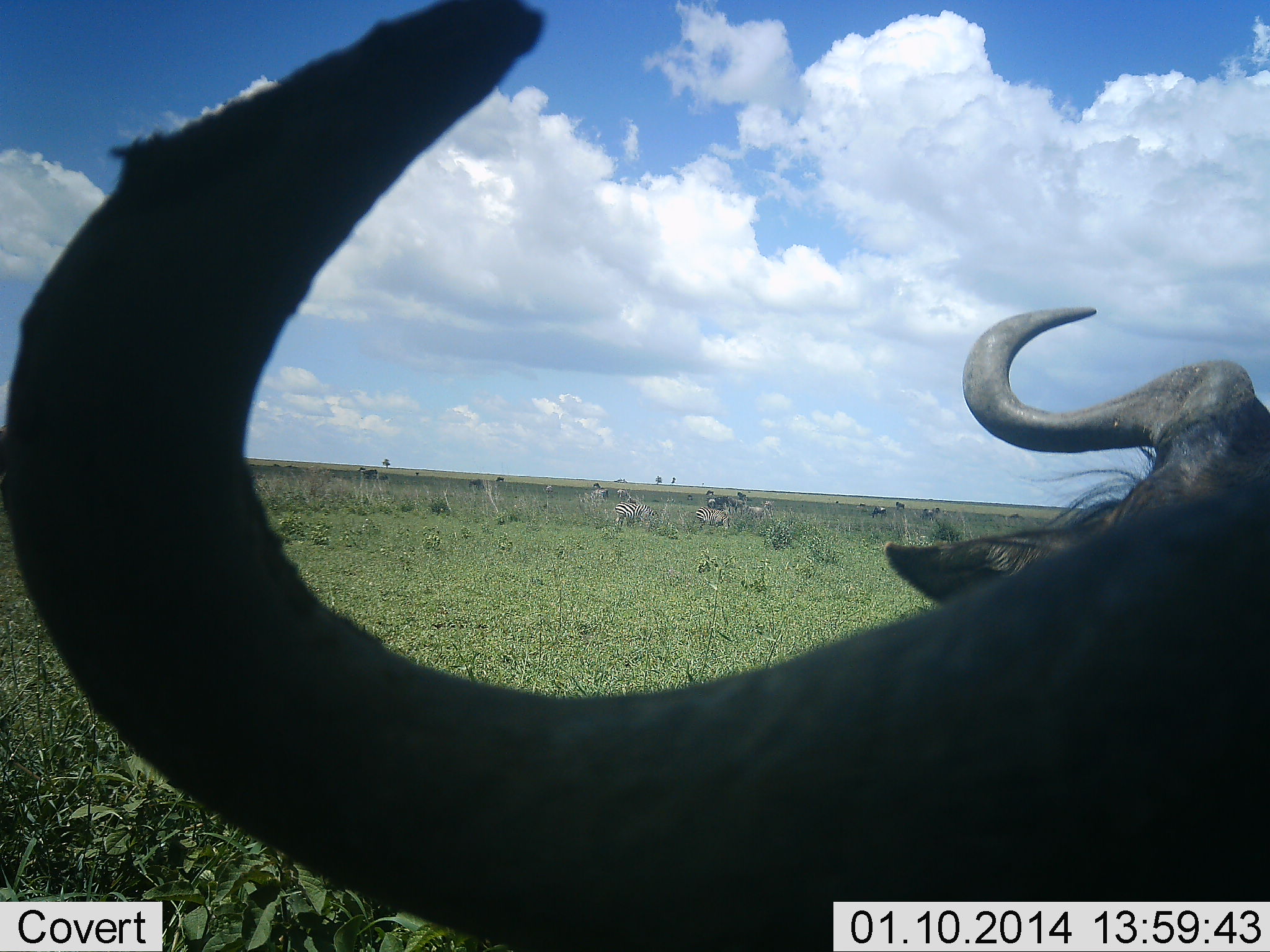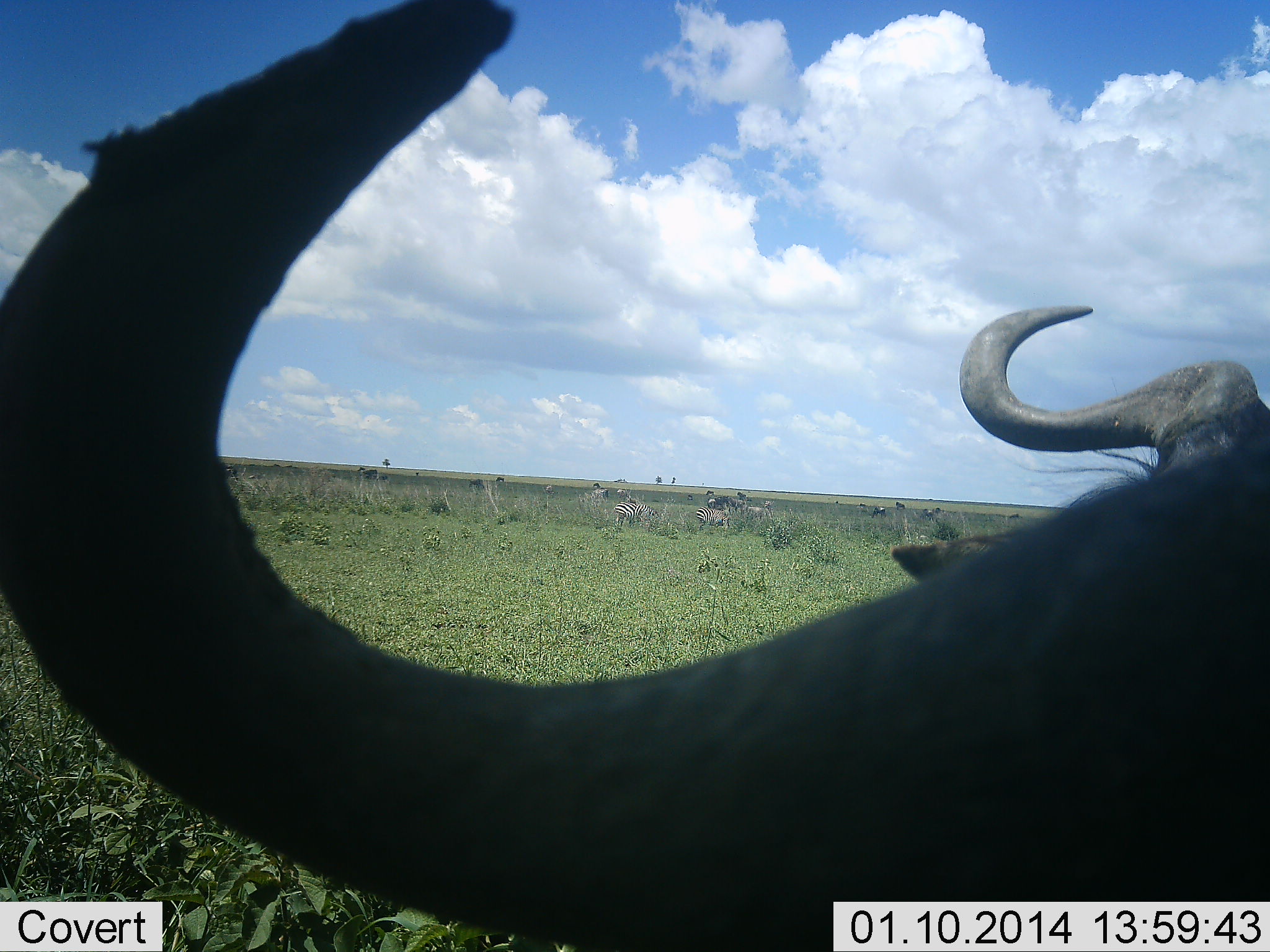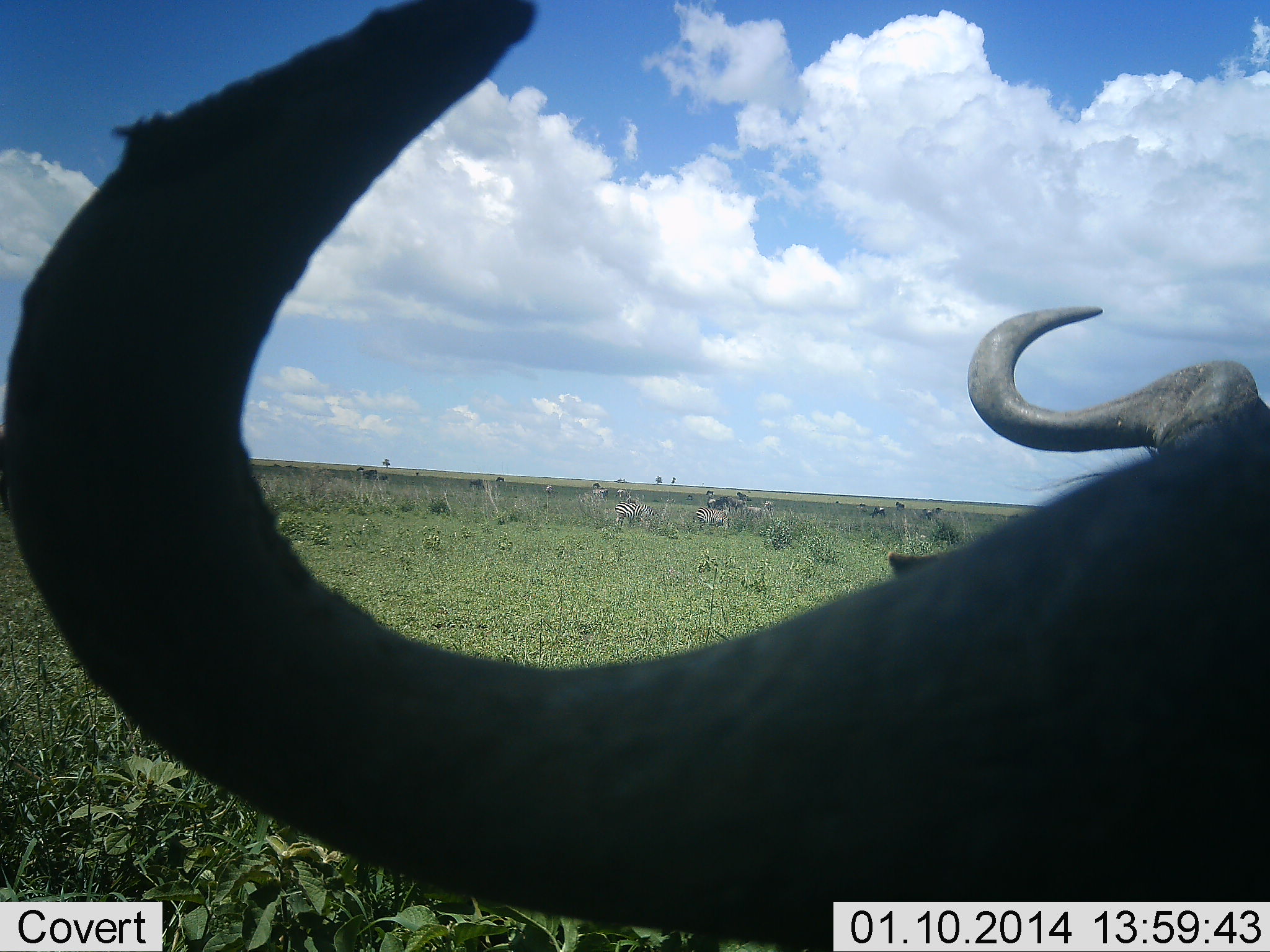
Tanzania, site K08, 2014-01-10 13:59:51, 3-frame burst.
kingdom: Animalia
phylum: Chordata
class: Mammalia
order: Artiodactyla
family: Bovidae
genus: Connochaetes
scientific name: Connochaetes taurinus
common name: blue wildebeest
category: wildebeest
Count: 2.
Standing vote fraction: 57%.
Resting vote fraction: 50%.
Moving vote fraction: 14%.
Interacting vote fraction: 0%.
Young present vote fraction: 0%.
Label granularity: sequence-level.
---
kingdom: Animalia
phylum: Chordata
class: Mammalia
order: Perissodactyla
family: Equidae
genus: Equus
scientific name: Equus quagga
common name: plains zebra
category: zebra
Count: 3.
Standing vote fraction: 50%.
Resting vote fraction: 8%.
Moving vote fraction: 8%.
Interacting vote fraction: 0%.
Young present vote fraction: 0%.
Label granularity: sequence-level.